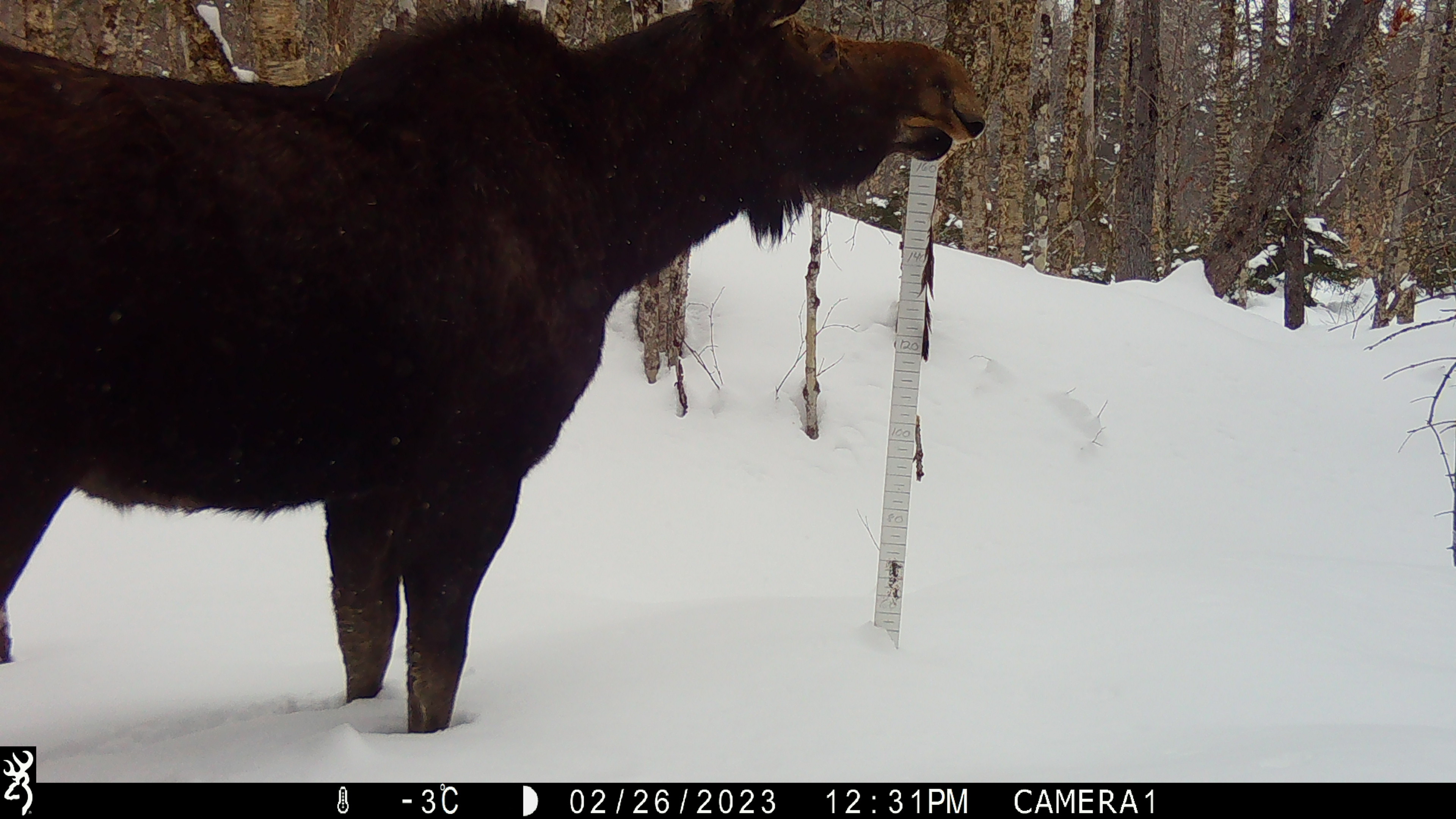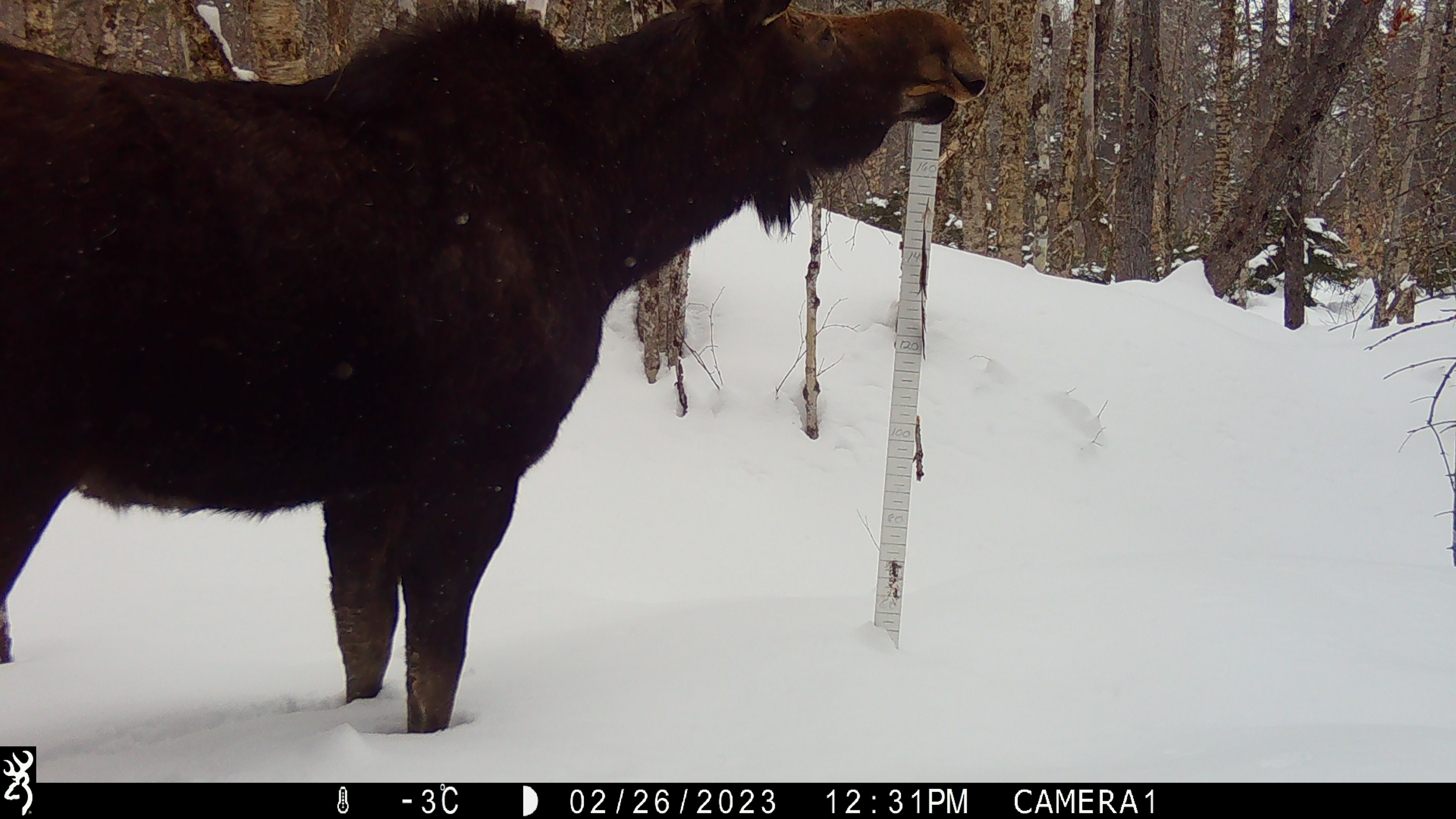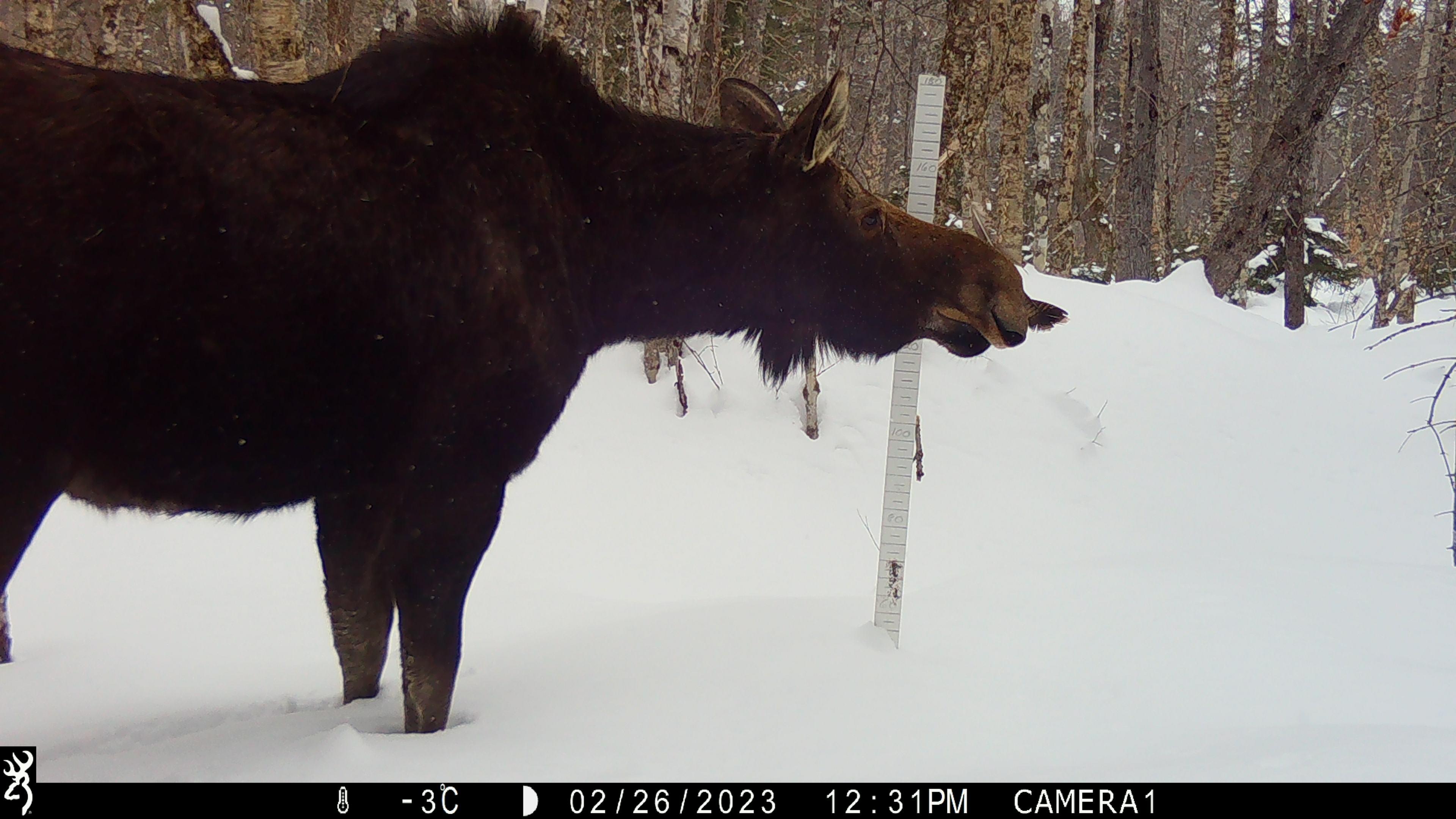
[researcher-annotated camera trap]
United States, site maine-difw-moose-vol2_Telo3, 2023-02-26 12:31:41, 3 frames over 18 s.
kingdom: Animalia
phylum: Chordata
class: Mammalia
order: Artiodactyla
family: Cervidae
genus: Alces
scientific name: Alces alces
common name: moose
Moose (Alces alces).